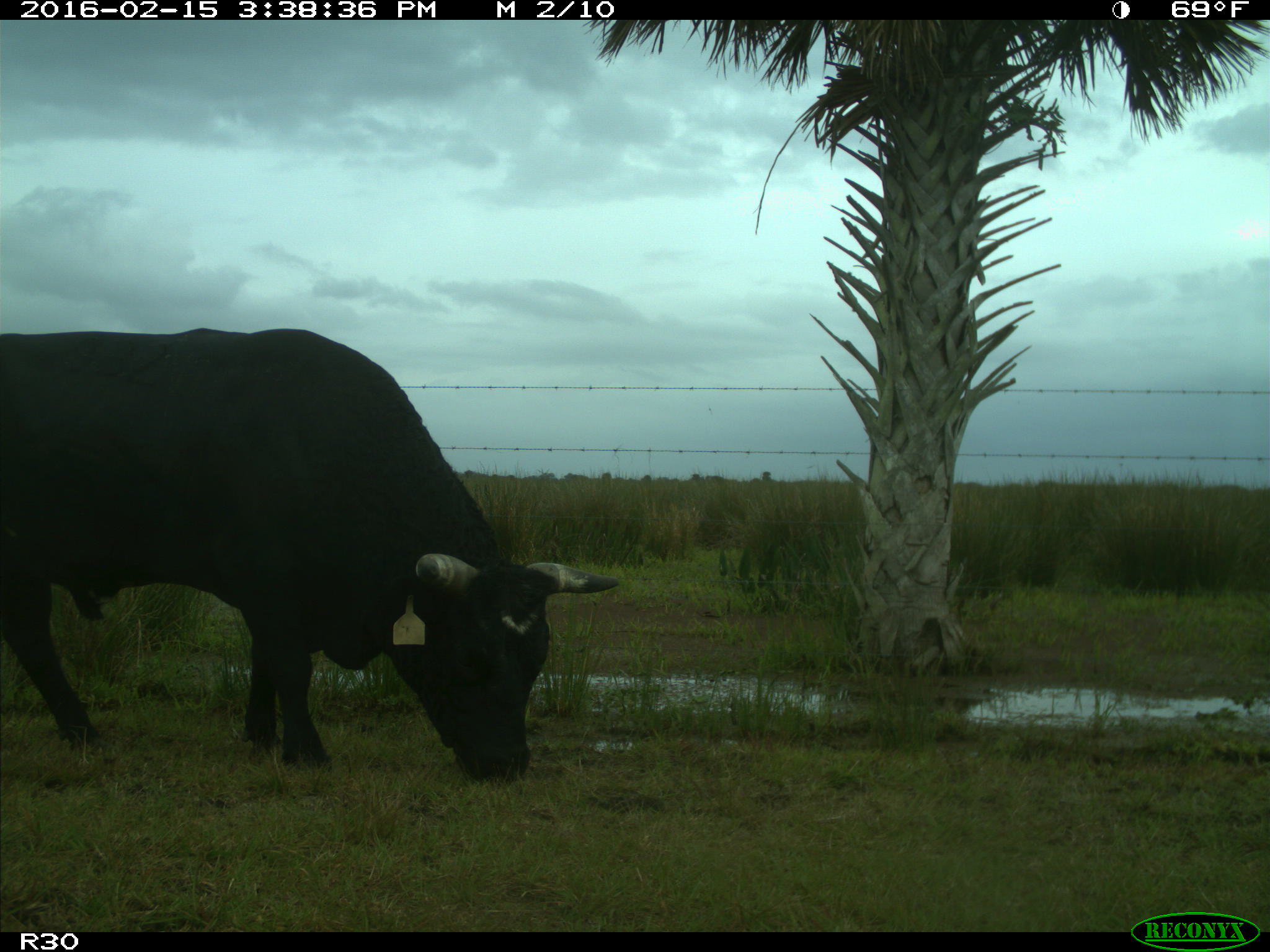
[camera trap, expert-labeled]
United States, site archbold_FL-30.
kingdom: Animalia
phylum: Chordata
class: Mammalia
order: Artiodactyla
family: Bovidae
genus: Bos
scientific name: Bos taurus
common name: domestic cow